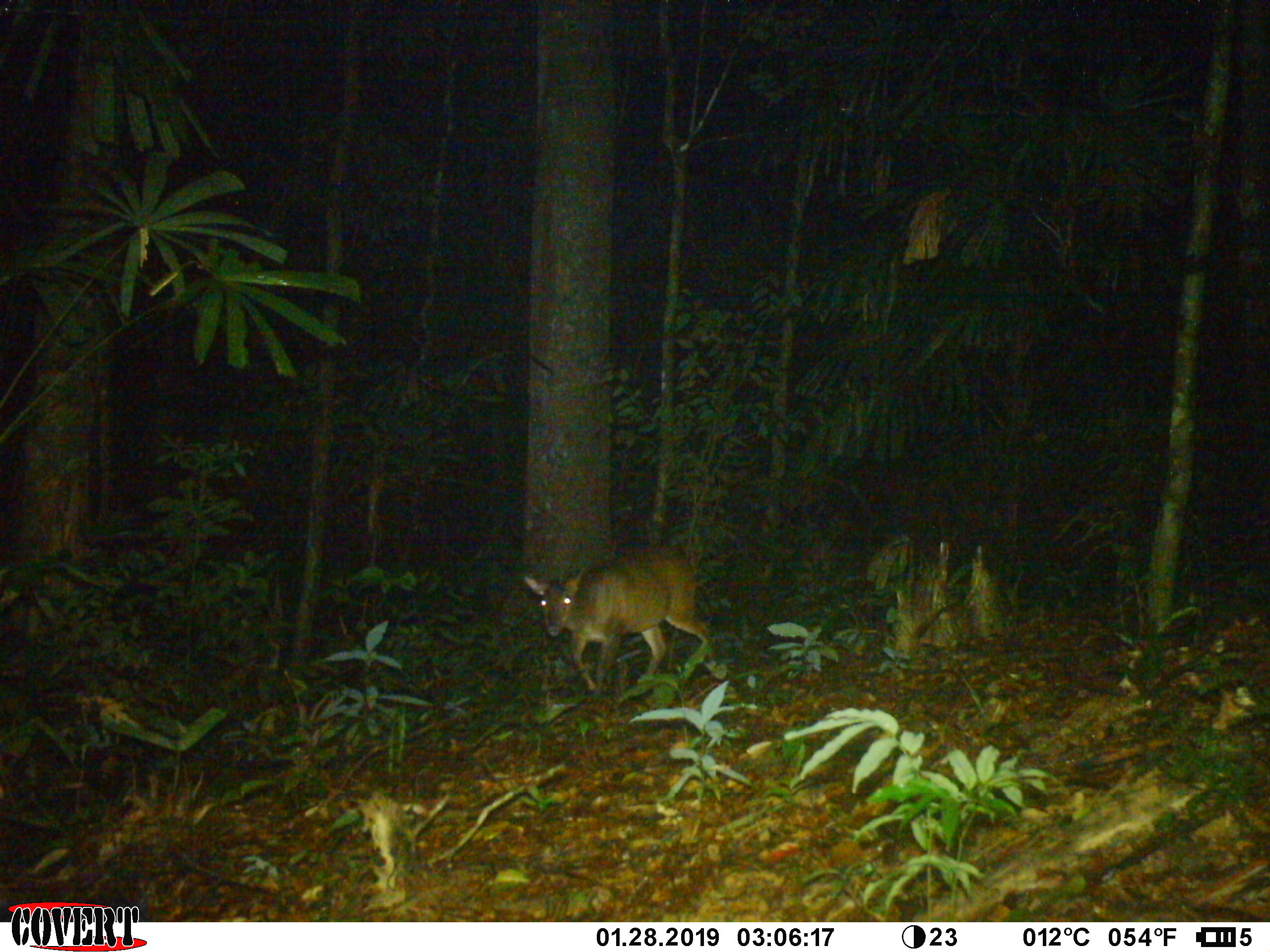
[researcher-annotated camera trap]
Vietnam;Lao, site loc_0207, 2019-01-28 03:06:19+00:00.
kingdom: Animalia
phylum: Chordata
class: Mammalia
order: Artiodactyla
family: Cervidae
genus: Muntiacus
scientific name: Muntiacus vuquangensis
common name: large-antlered muntjac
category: large antlered muntjac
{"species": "large antlered muntjac (large-antlered muntjac) (Muntiacus vuquangensis)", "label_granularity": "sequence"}